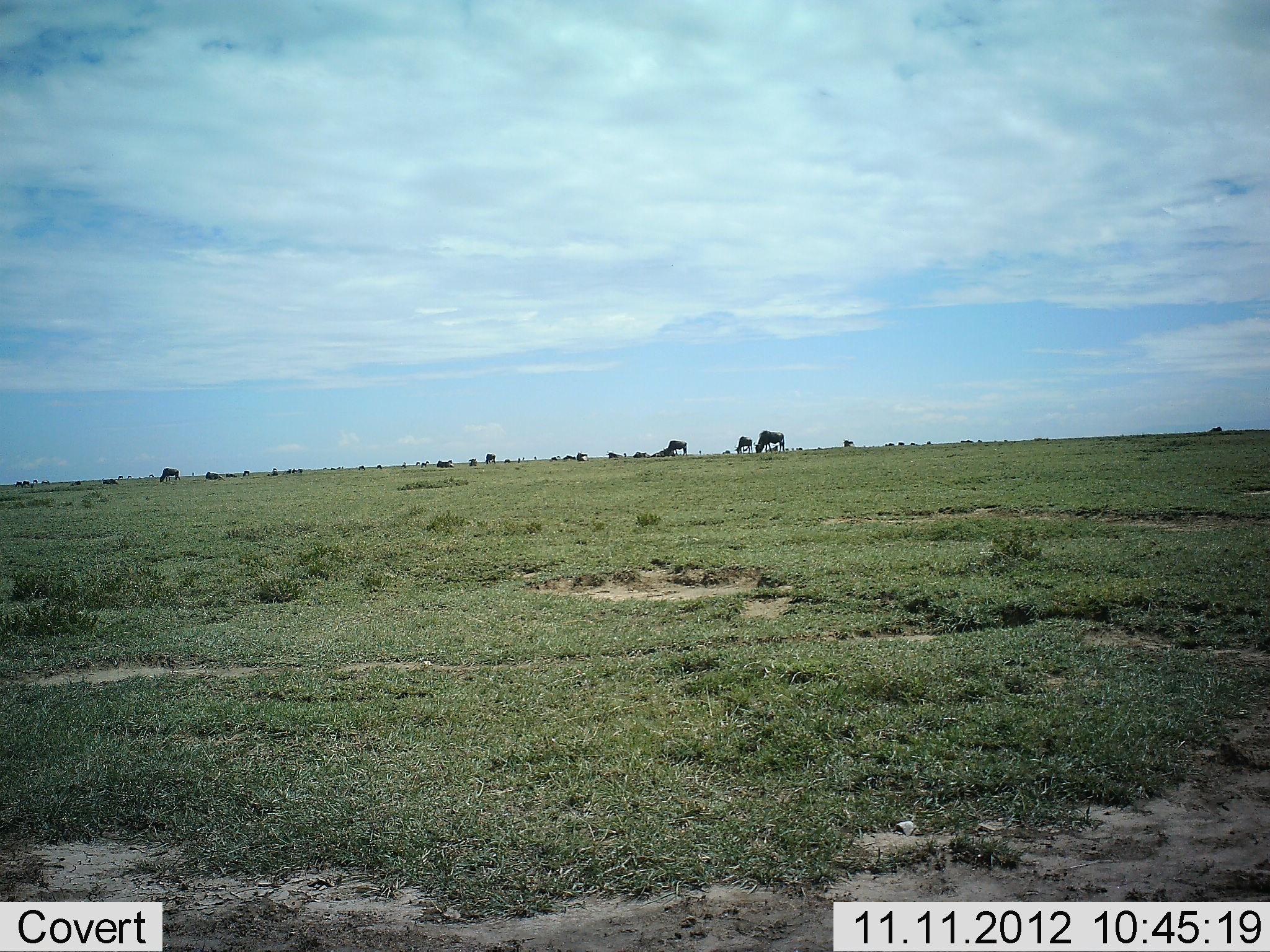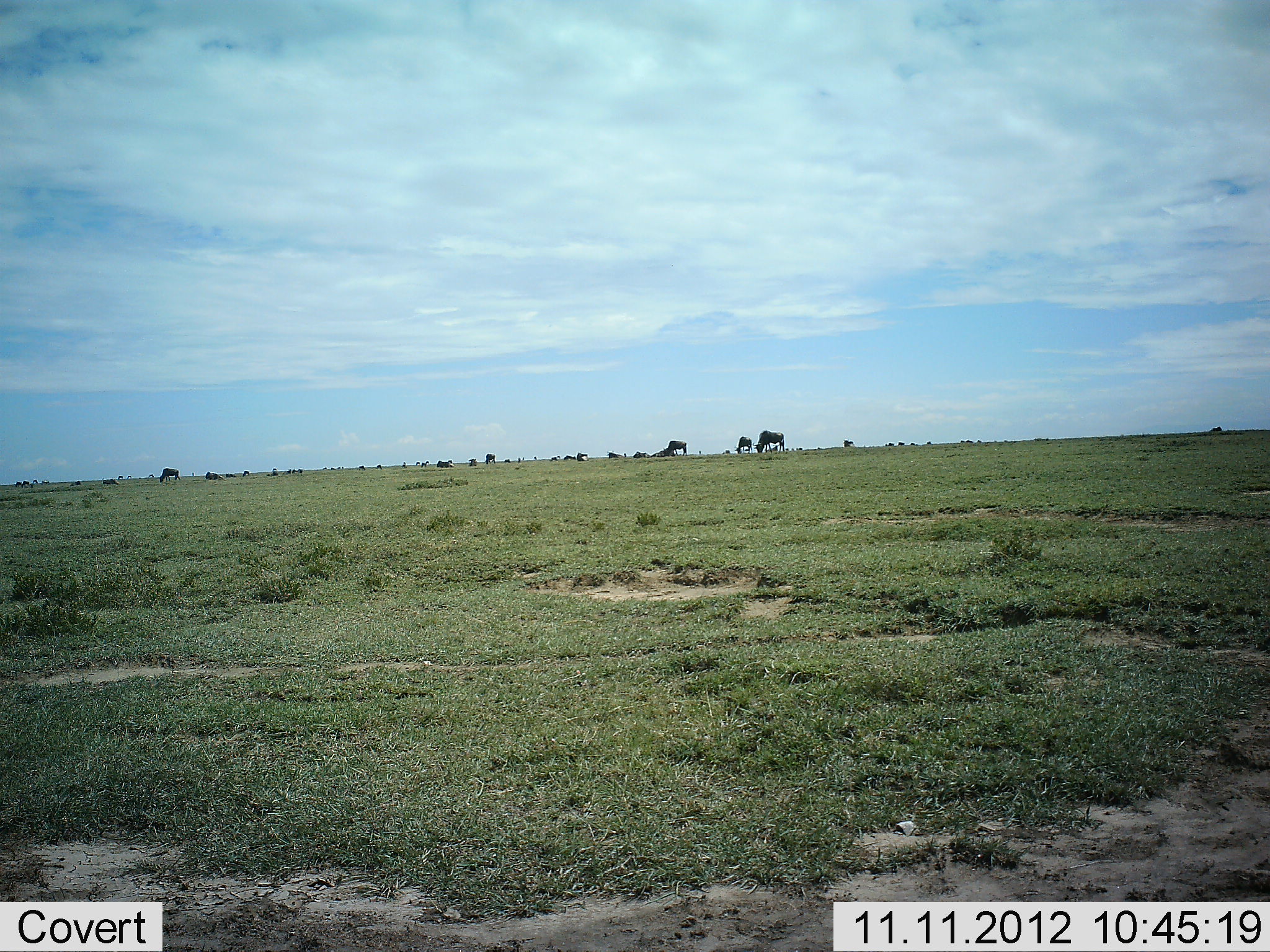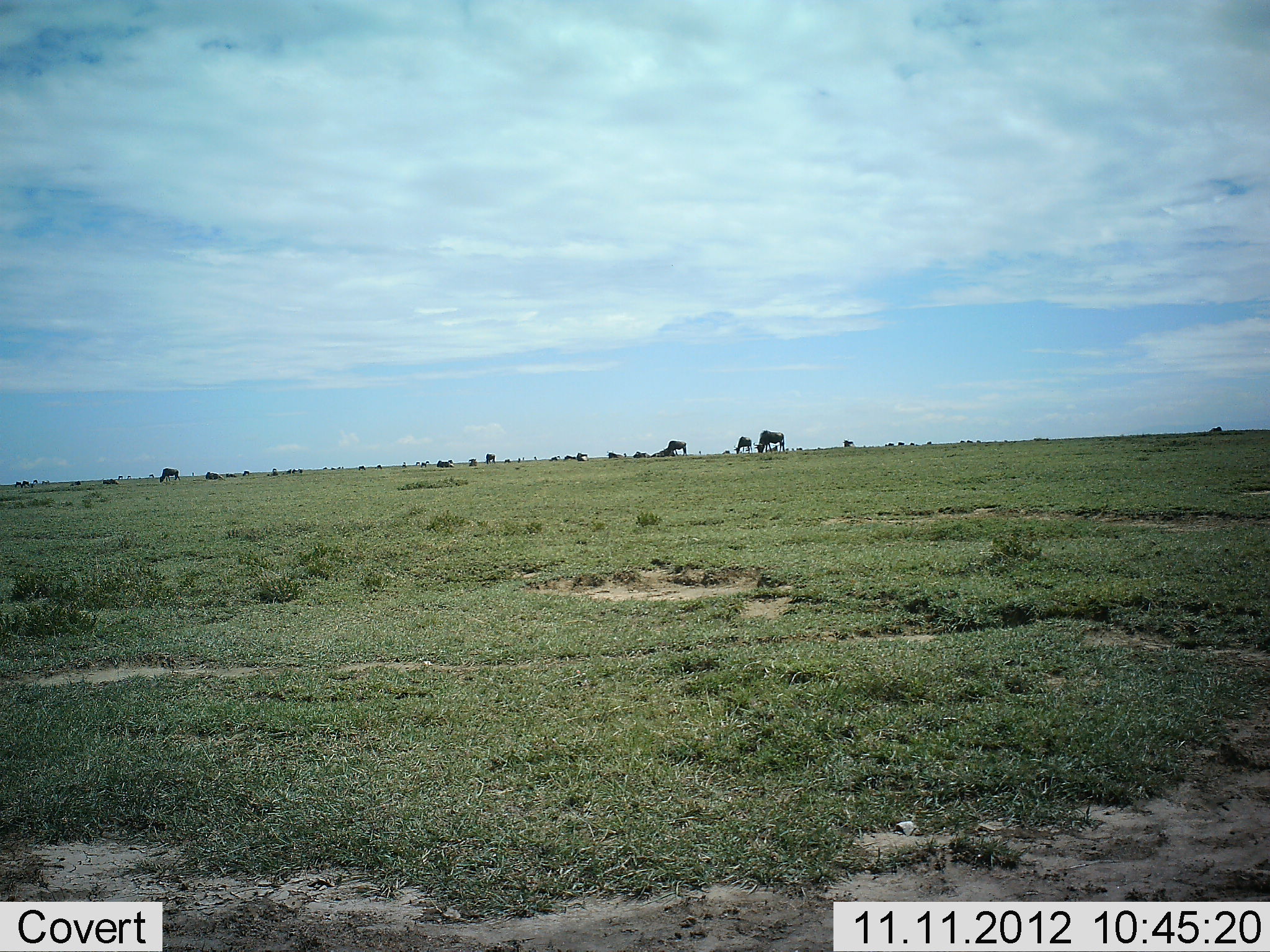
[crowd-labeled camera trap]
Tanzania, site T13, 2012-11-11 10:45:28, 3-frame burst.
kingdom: Animalia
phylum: Chordata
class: Mammalia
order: Artiodactyla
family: Bovidae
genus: Connochaetes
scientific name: Connochaetes taurinus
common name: blue wildebeest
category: wildebeest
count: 11-50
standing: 64%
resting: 27%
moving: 0%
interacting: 9%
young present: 0%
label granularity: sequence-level